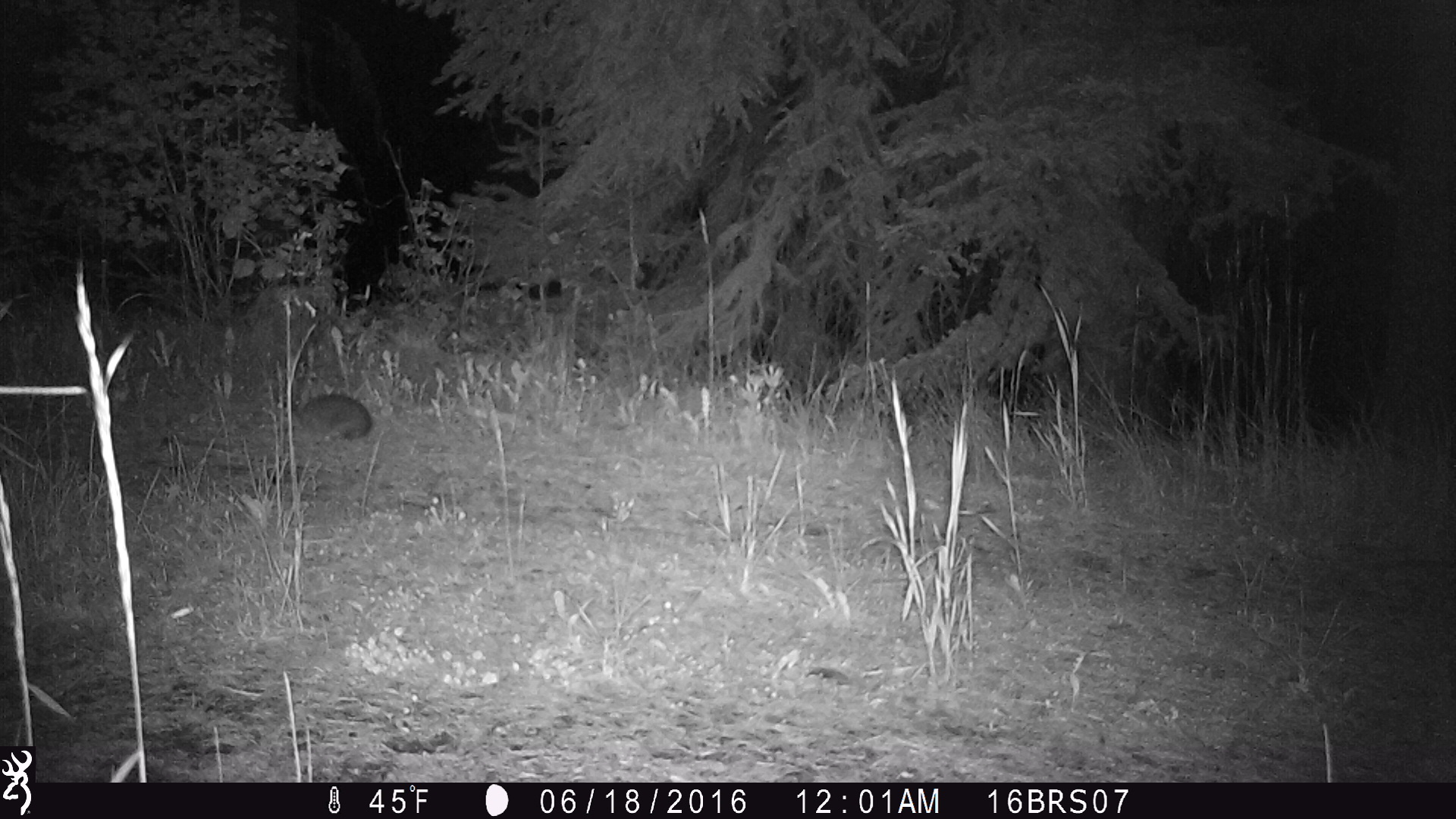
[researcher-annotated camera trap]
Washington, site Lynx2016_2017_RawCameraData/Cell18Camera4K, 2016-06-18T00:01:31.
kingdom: Animalia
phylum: Chordata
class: Mammalia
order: Lagomorpha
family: Leporidae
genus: Lepus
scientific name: Lepus americanus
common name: snowshoe hare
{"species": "Lepus americanus (snowshoe hare)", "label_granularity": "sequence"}